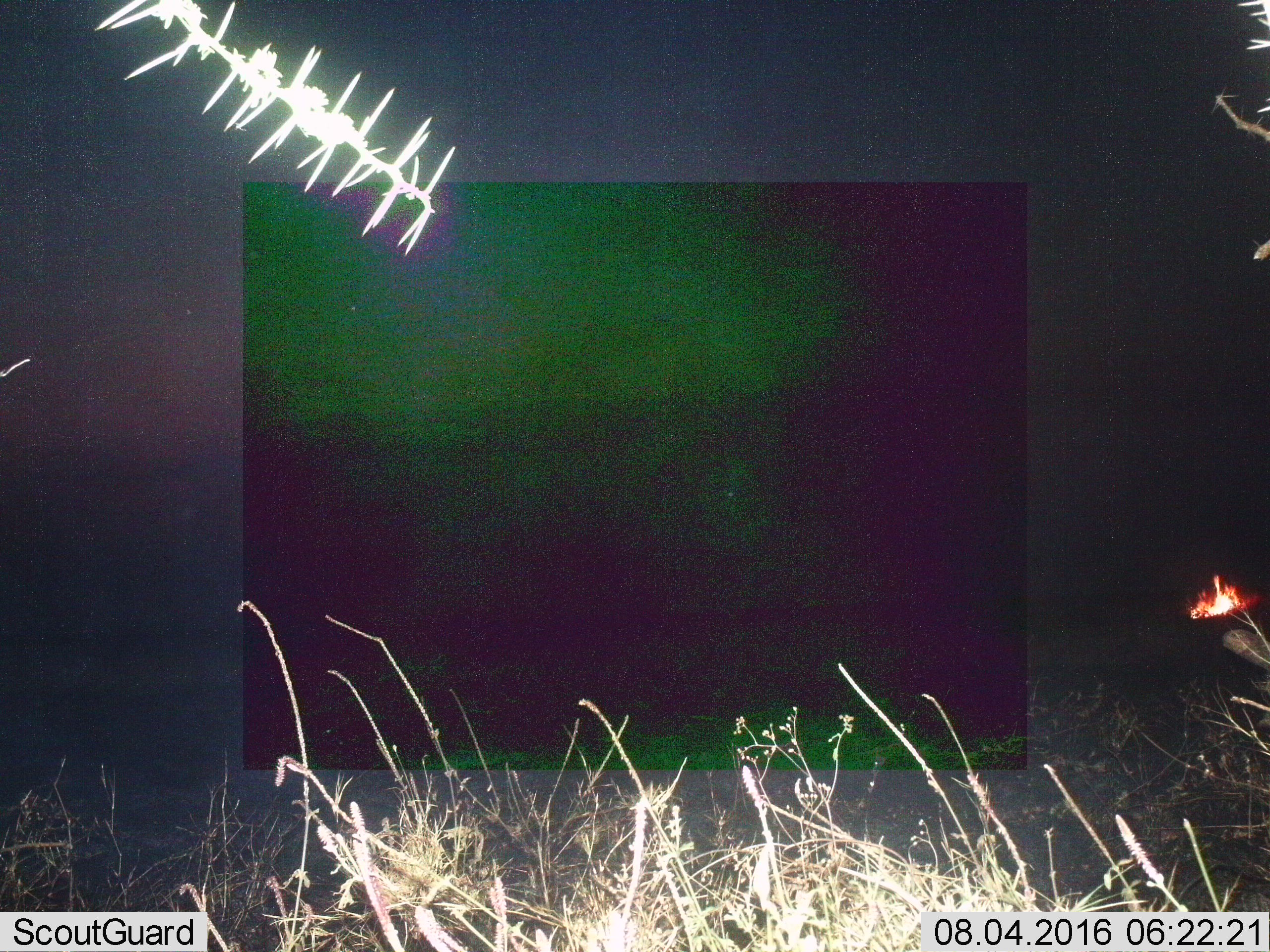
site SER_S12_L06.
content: unidentified animal